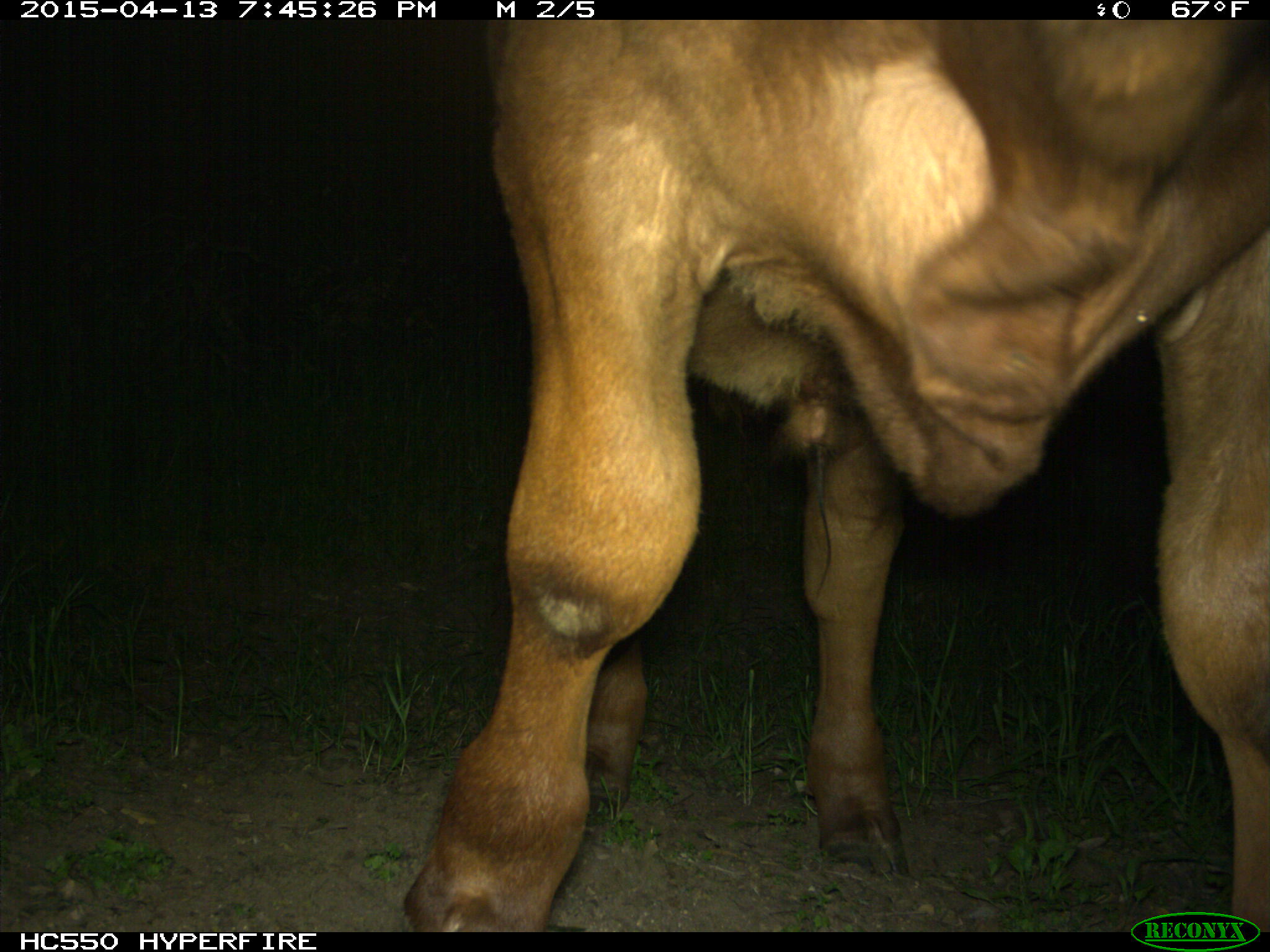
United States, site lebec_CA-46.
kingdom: Animalia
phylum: Chordata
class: Mammalia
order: Artiodactyla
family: Bovidae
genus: Bos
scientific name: Bos taurus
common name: domestic cow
Bos taurus (domestic cow).